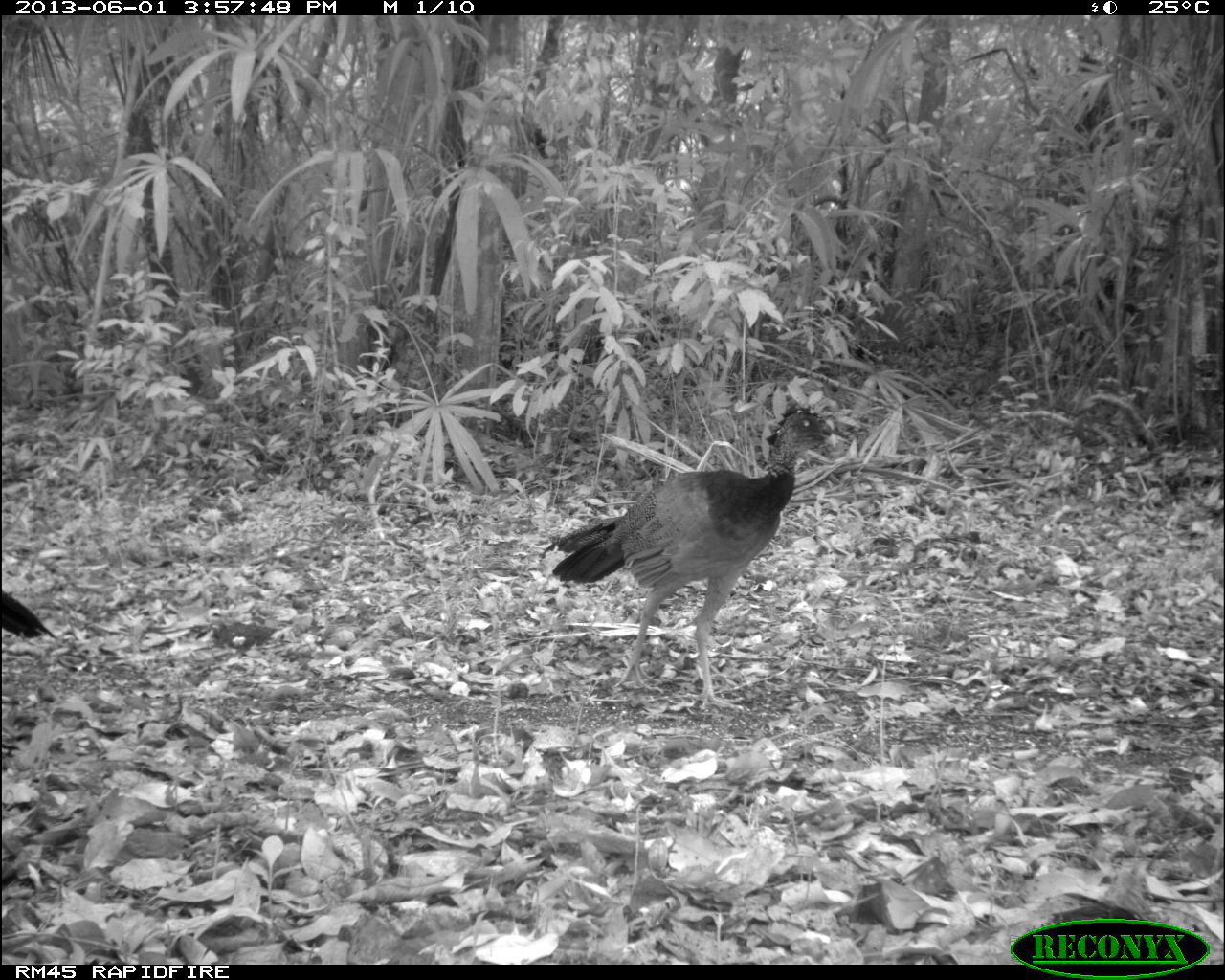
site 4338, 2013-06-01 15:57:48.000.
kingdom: Animalia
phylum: Chordata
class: Aves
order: Galliformes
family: Cracidae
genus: Crax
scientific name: Crax rubra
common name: great curassow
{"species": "Crax rubra (great curassow)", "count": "2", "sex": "female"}